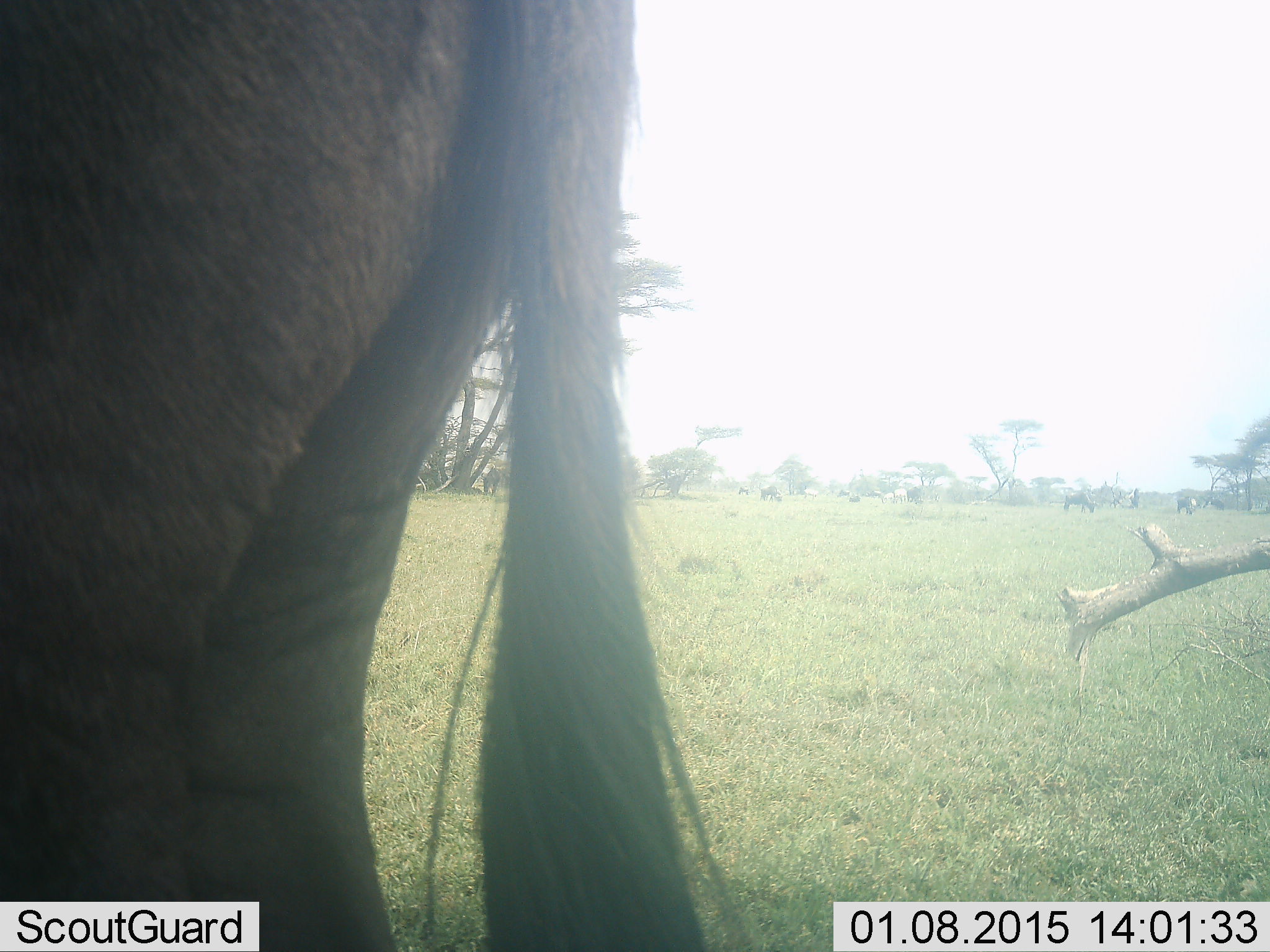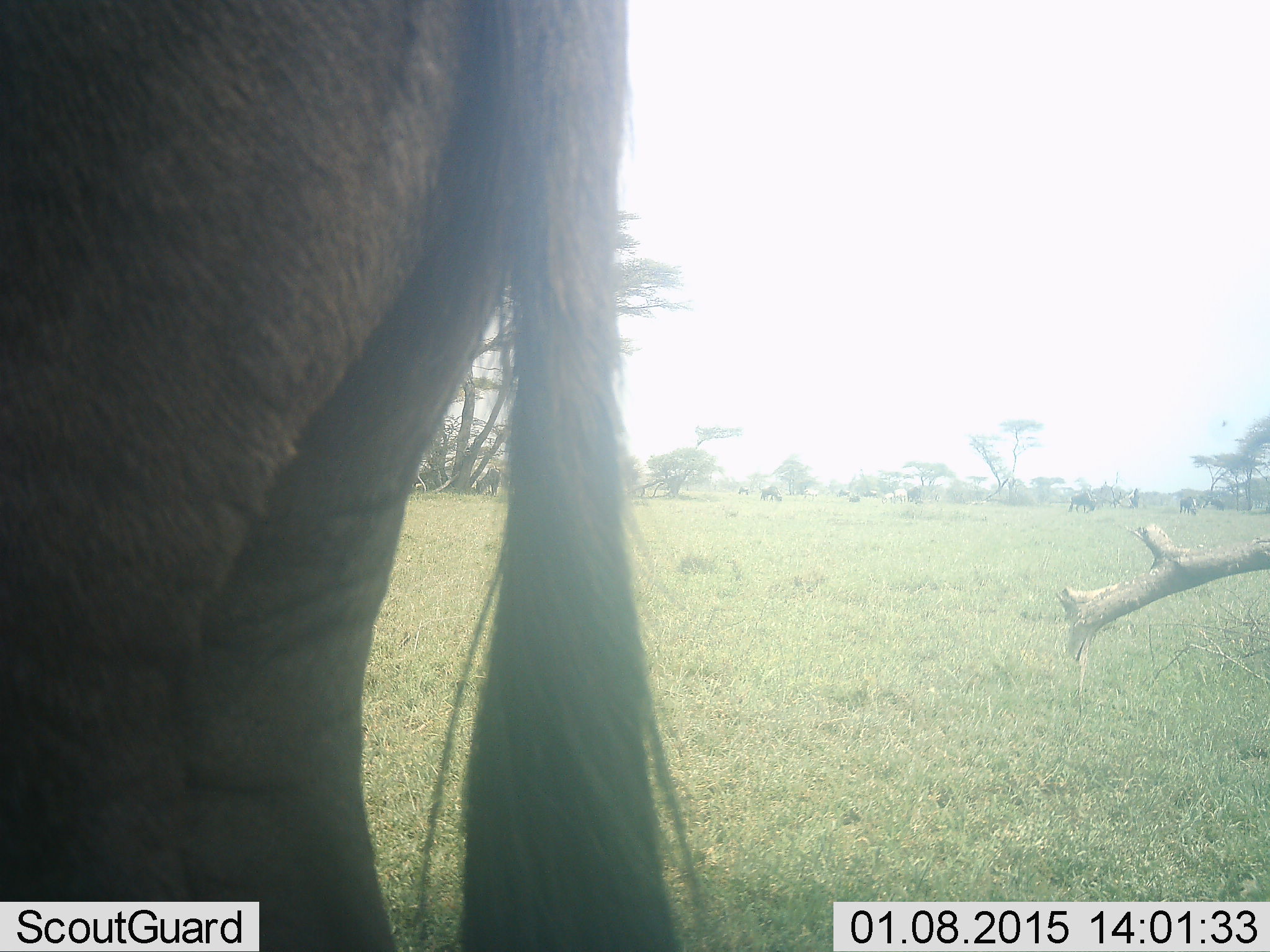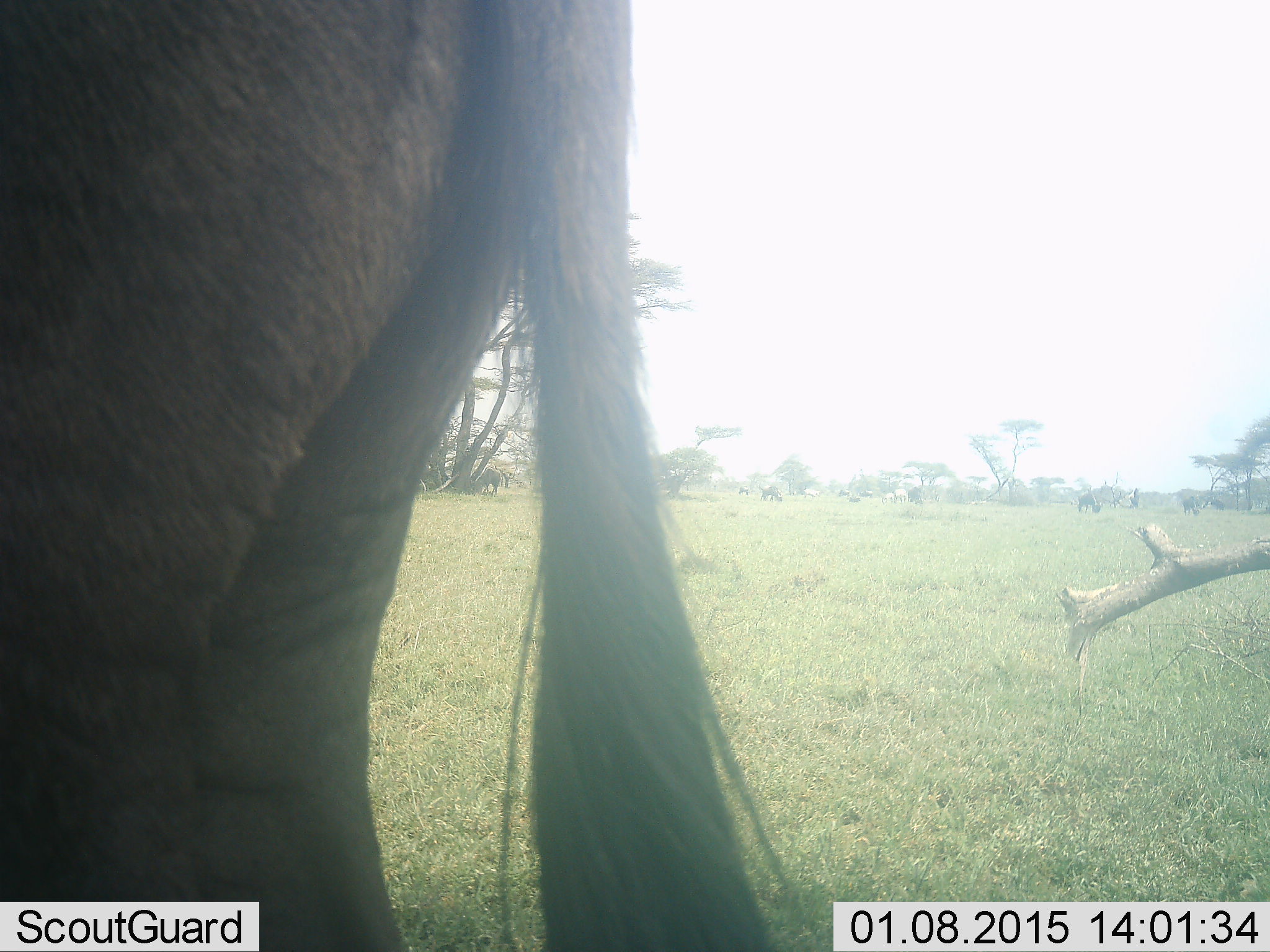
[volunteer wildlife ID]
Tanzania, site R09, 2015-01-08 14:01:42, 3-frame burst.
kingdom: Animalia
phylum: Chordata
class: Mammalia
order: Artiodactyla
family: Bovidae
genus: Connochaetes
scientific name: Connochaetes taurinus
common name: blue wildebeest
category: wildebeest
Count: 1.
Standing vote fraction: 100%.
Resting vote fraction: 0%.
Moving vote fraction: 10%.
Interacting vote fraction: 0%.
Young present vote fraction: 0%.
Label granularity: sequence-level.